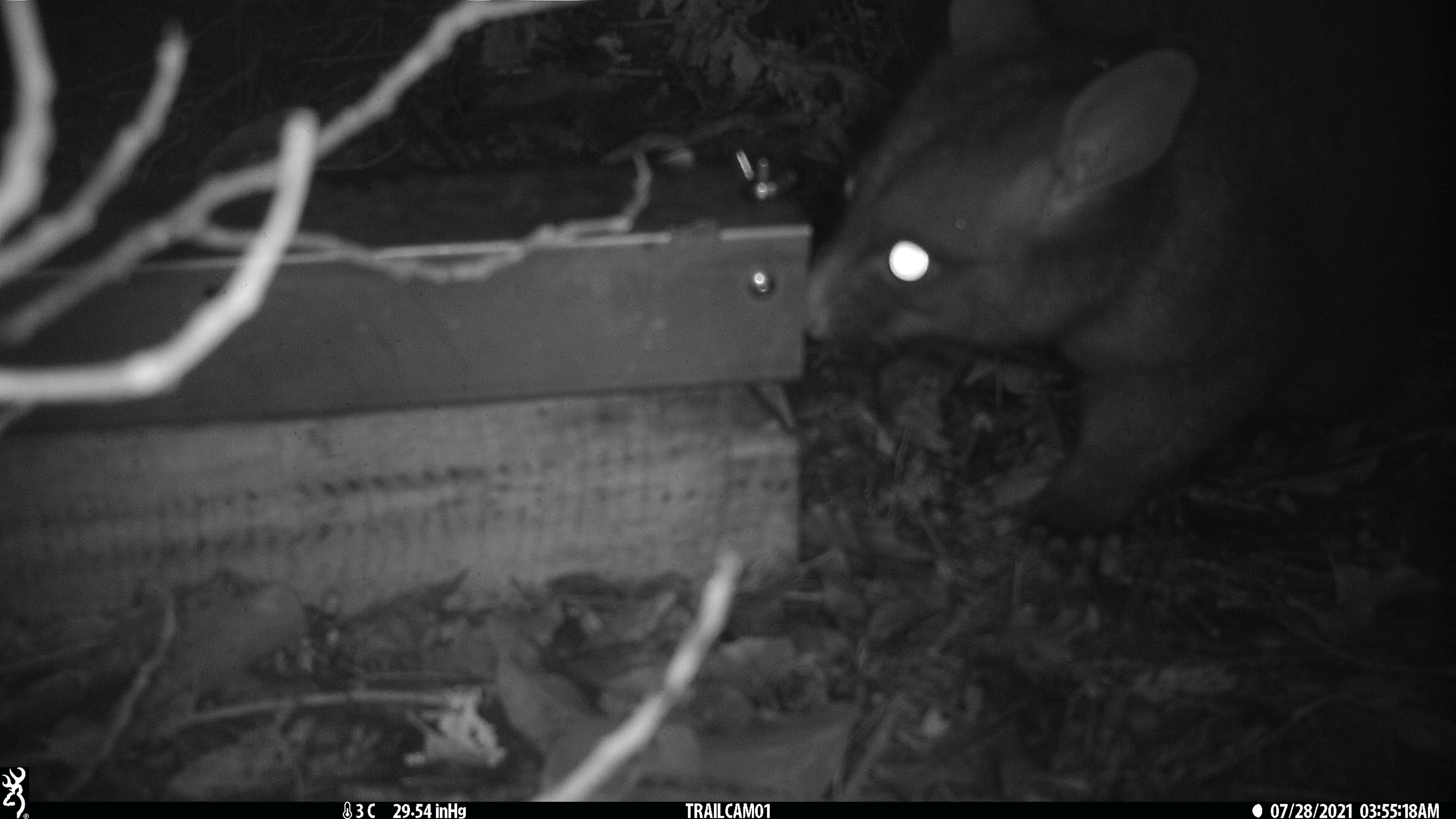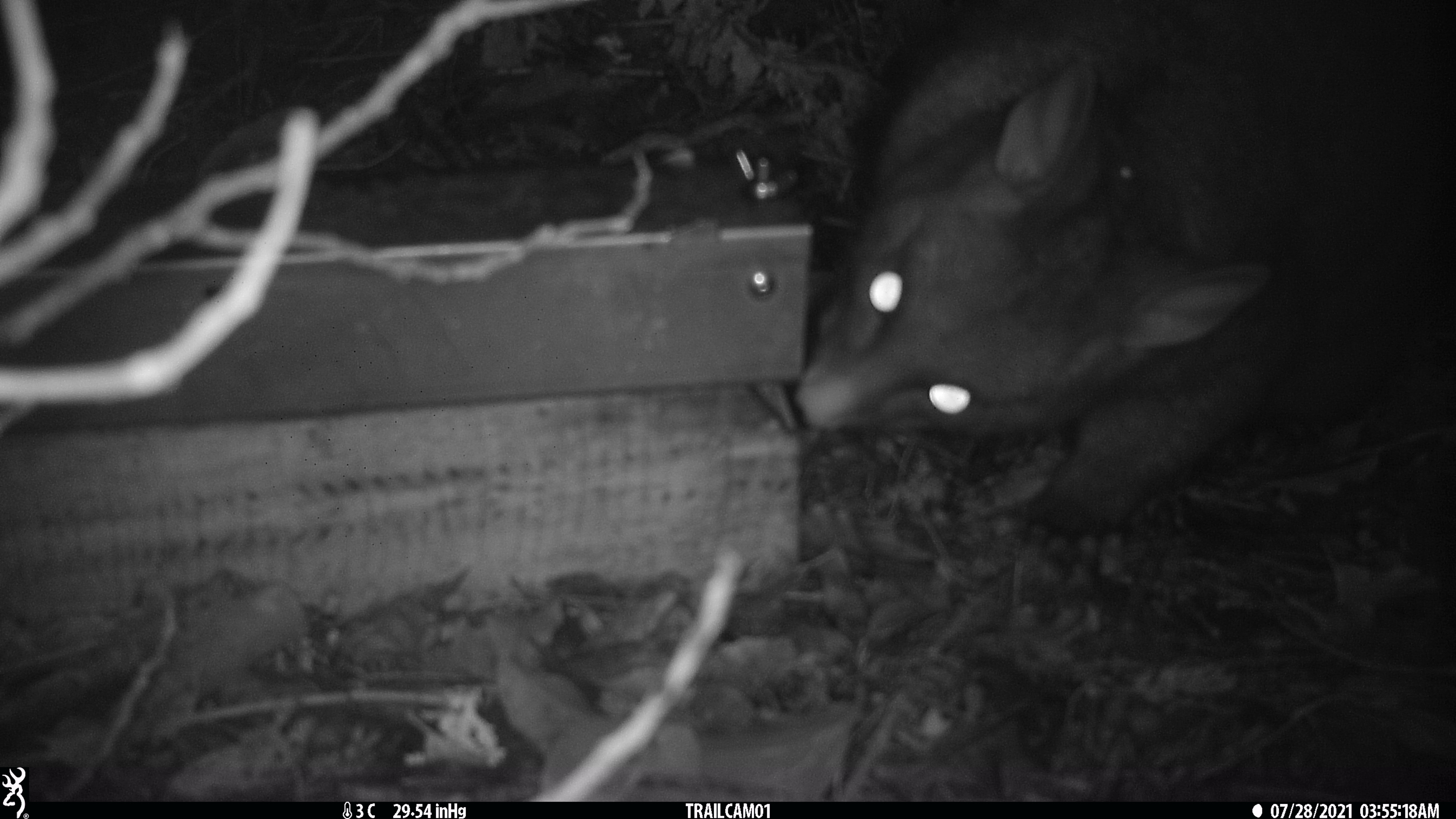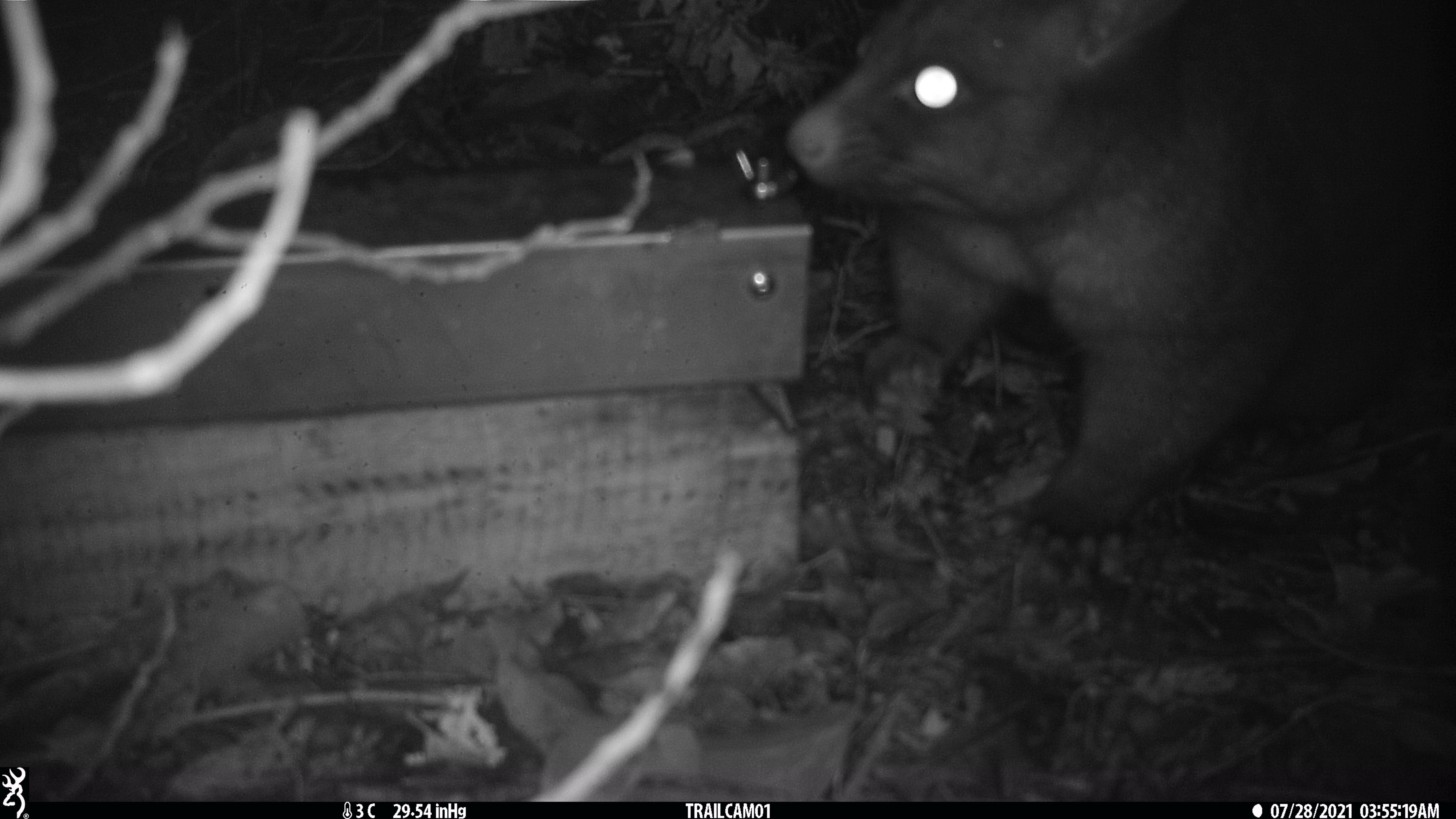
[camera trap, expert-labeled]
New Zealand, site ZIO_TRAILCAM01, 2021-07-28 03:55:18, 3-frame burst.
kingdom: Animalia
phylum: Chordata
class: Mammalia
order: Diprotodontia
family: Phalangeridae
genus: Trichosurus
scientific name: Trichosurus vulpecula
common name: common brushtail possum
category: possum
Possum (common brushtail possum) (Trichosurus vulpecula).